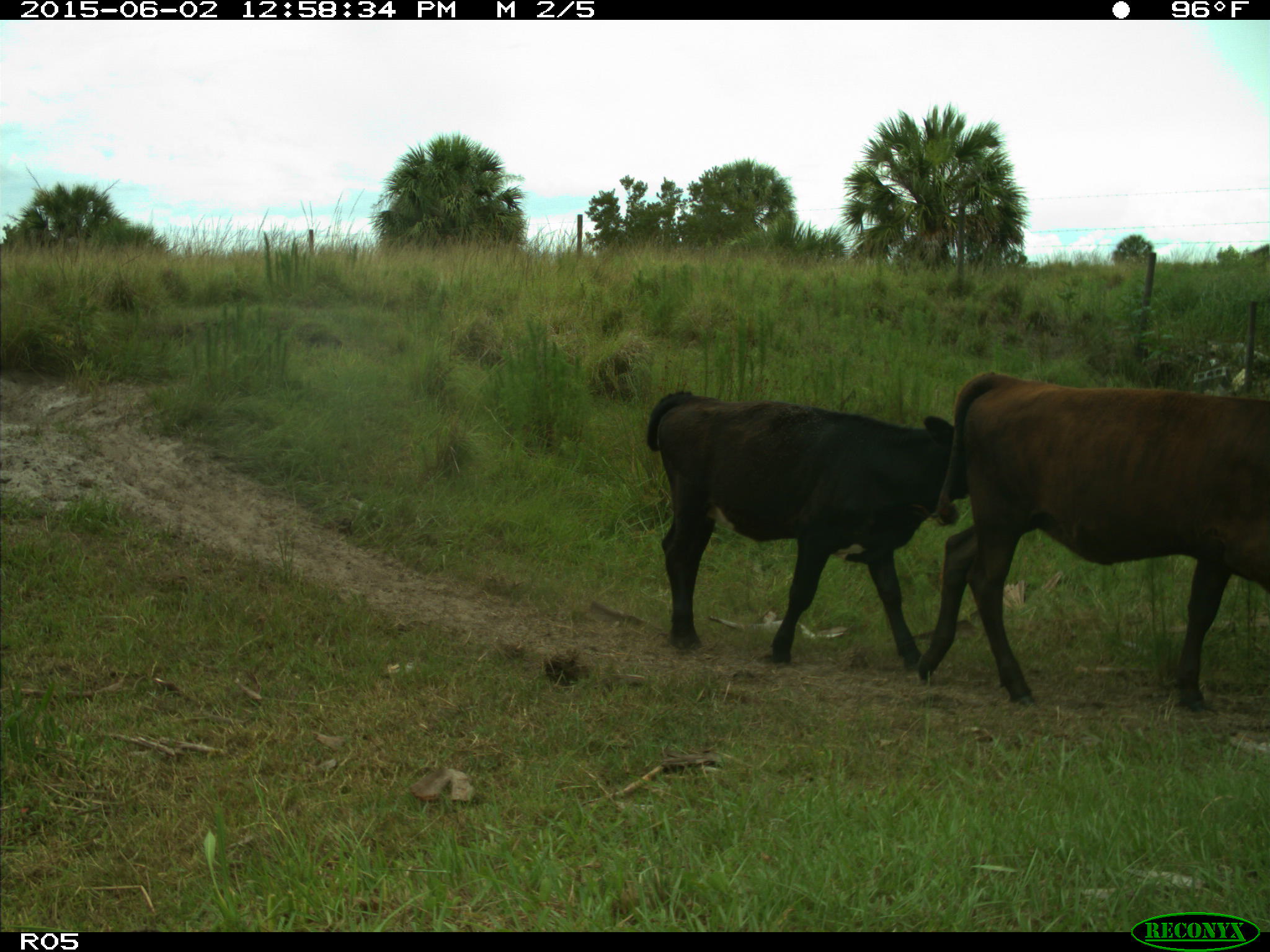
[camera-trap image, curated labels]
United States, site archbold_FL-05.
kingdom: Animalia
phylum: Chordata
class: Mammalia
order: Artiodactyla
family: Bovidae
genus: Bos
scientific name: Bos taurus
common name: domestic cow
Bos taurus (domestic cow).